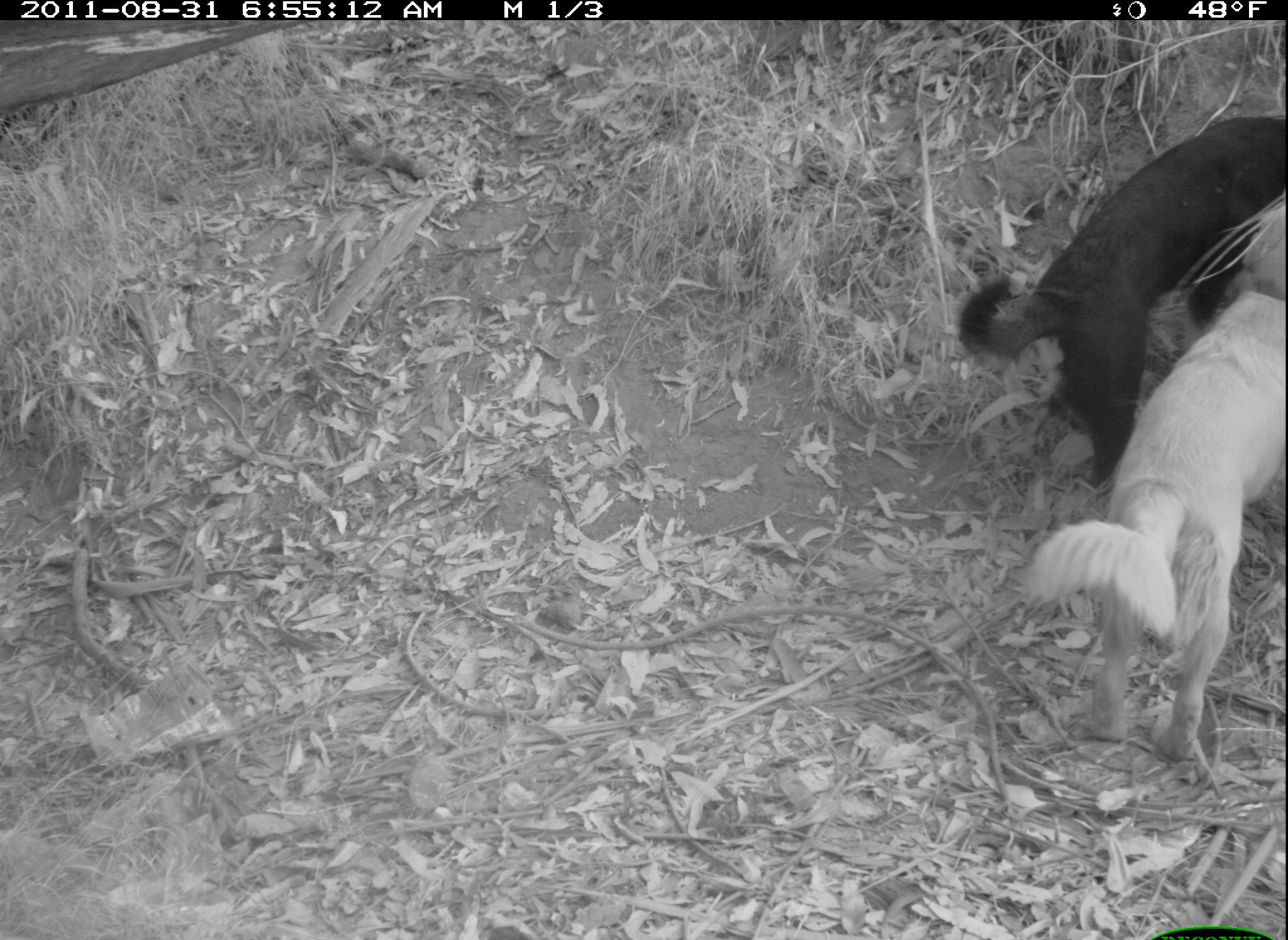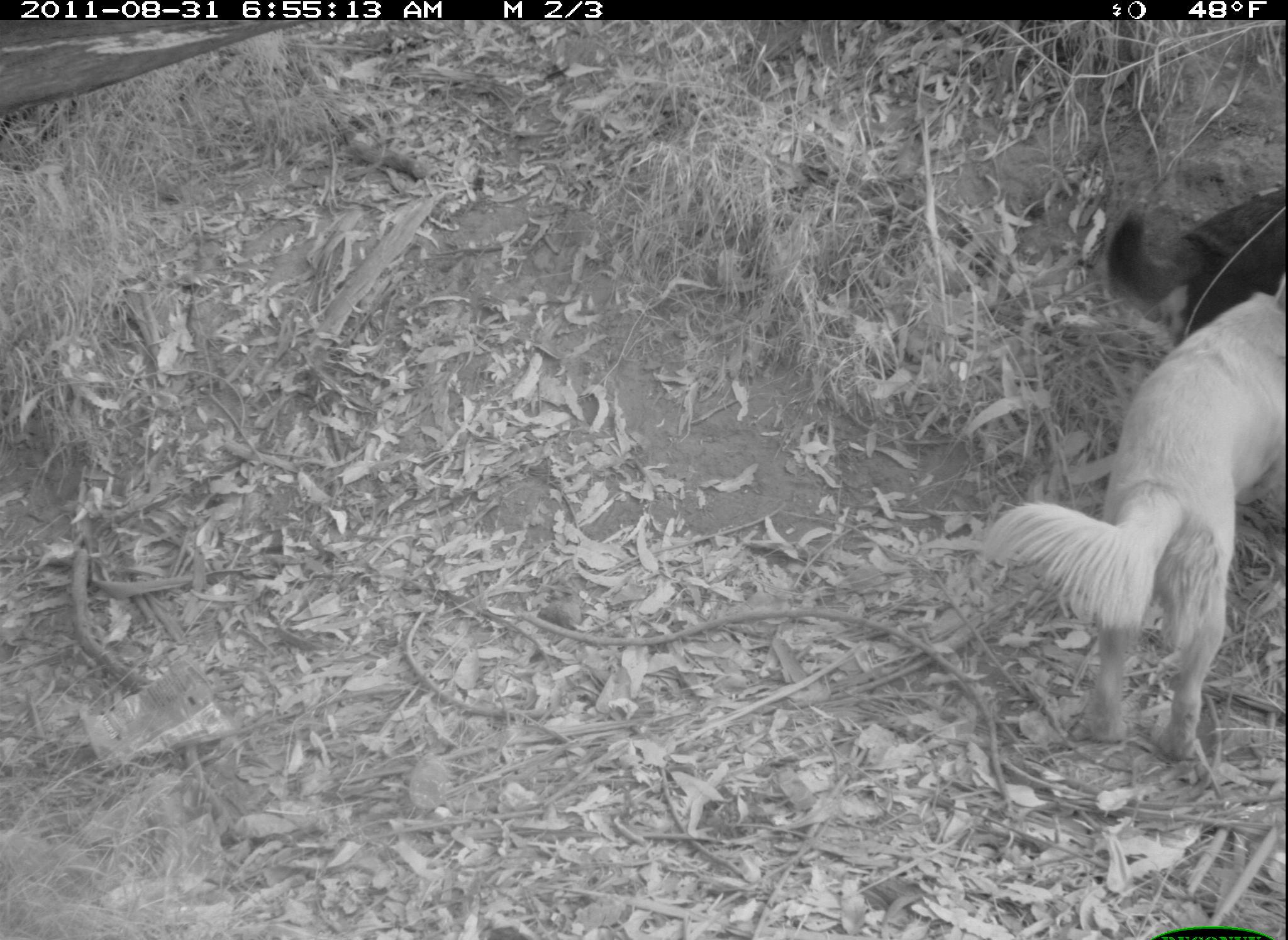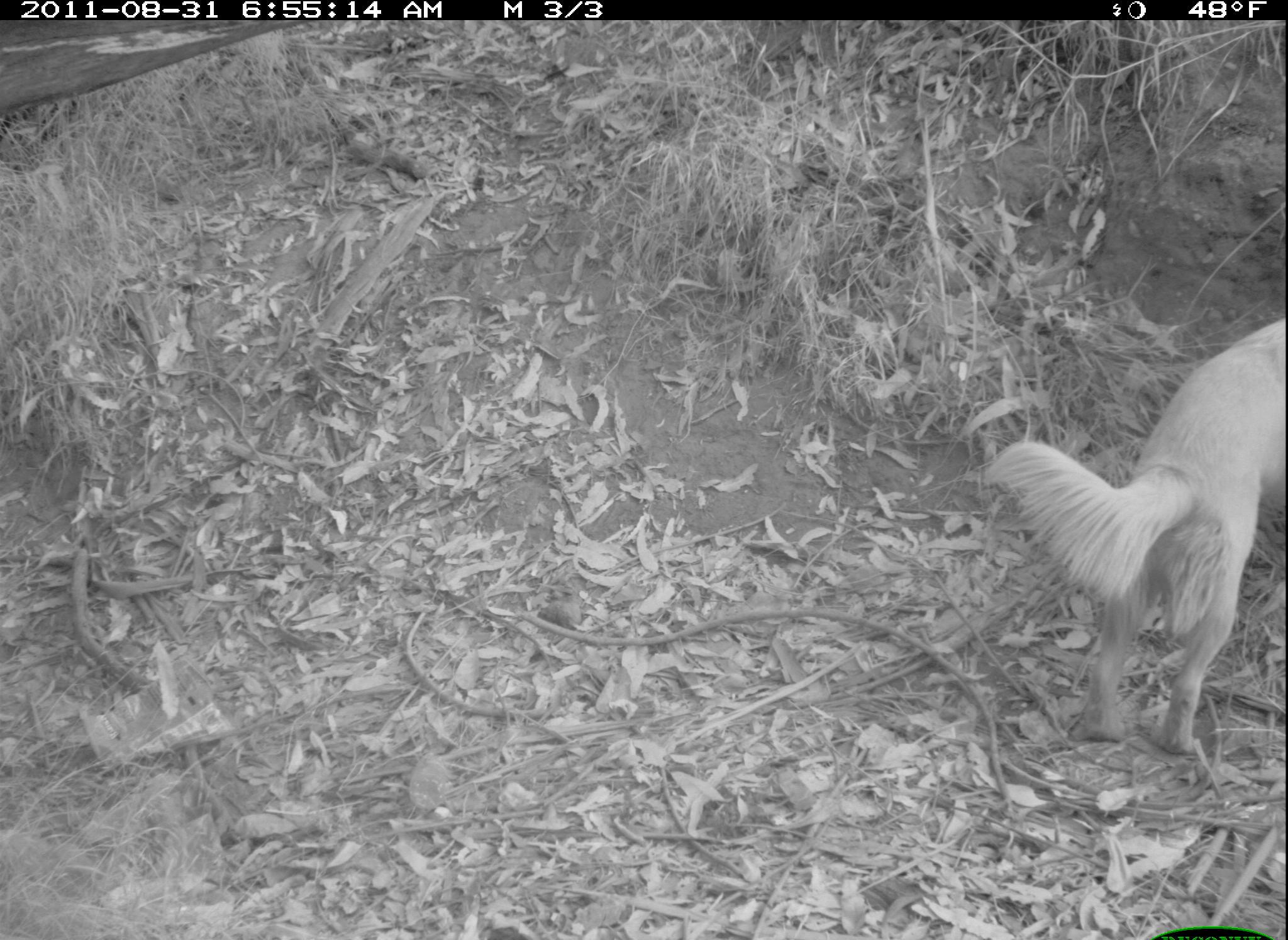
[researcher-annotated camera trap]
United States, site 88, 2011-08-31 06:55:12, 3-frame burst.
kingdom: Animalia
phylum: Chordata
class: Mammalia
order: Carnivora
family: Canidae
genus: Canis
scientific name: Canis familiaris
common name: domestic dog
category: dog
Dog (domestic dog) (Canis familiaris).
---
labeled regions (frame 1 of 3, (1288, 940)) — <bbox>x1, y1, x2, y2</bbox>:
dog: <bbox>1011, 280, 1282, 773</bbox>; <bbox>962, 101, 1284, 487</bbox>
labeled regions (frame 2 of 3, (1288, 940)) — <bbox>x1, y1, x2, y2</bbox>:
dog: <bbox>987, 285, 1286, 788</bbox>; <bbox>1067, 132, 1278, 327</bbox>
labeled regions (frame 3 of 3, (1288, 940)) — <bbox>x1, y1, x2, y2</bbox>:
dog: <bbox>976, 304, 1286, 761</bbox>